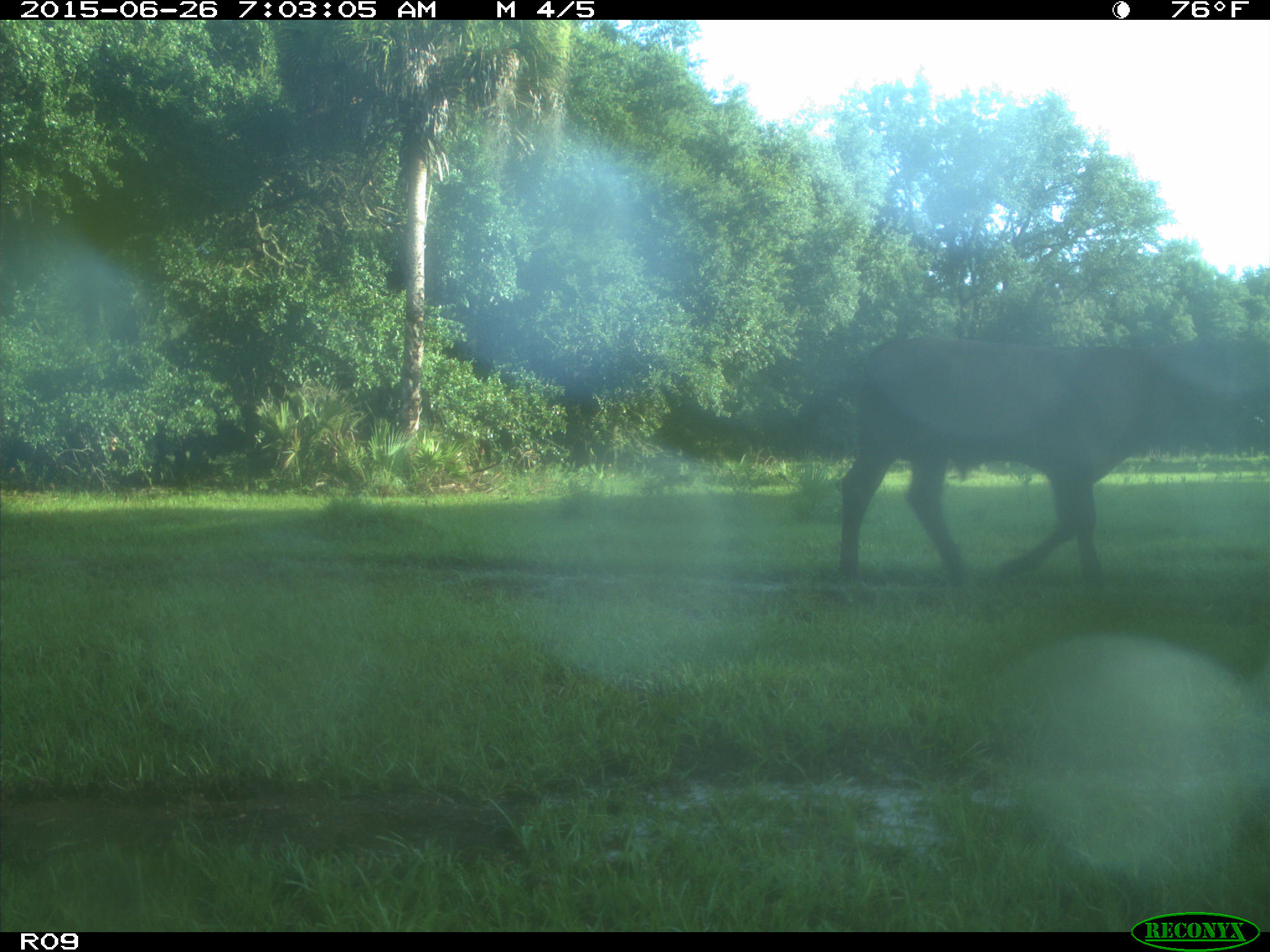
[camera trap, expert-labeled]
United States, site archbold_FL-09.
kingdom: Animalia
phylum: Chordata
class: Mammalia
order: Artiodactyla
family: Bovidae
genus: Bos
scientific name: Bos taurus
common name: domestic cow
Bos taurus (domestic cow).